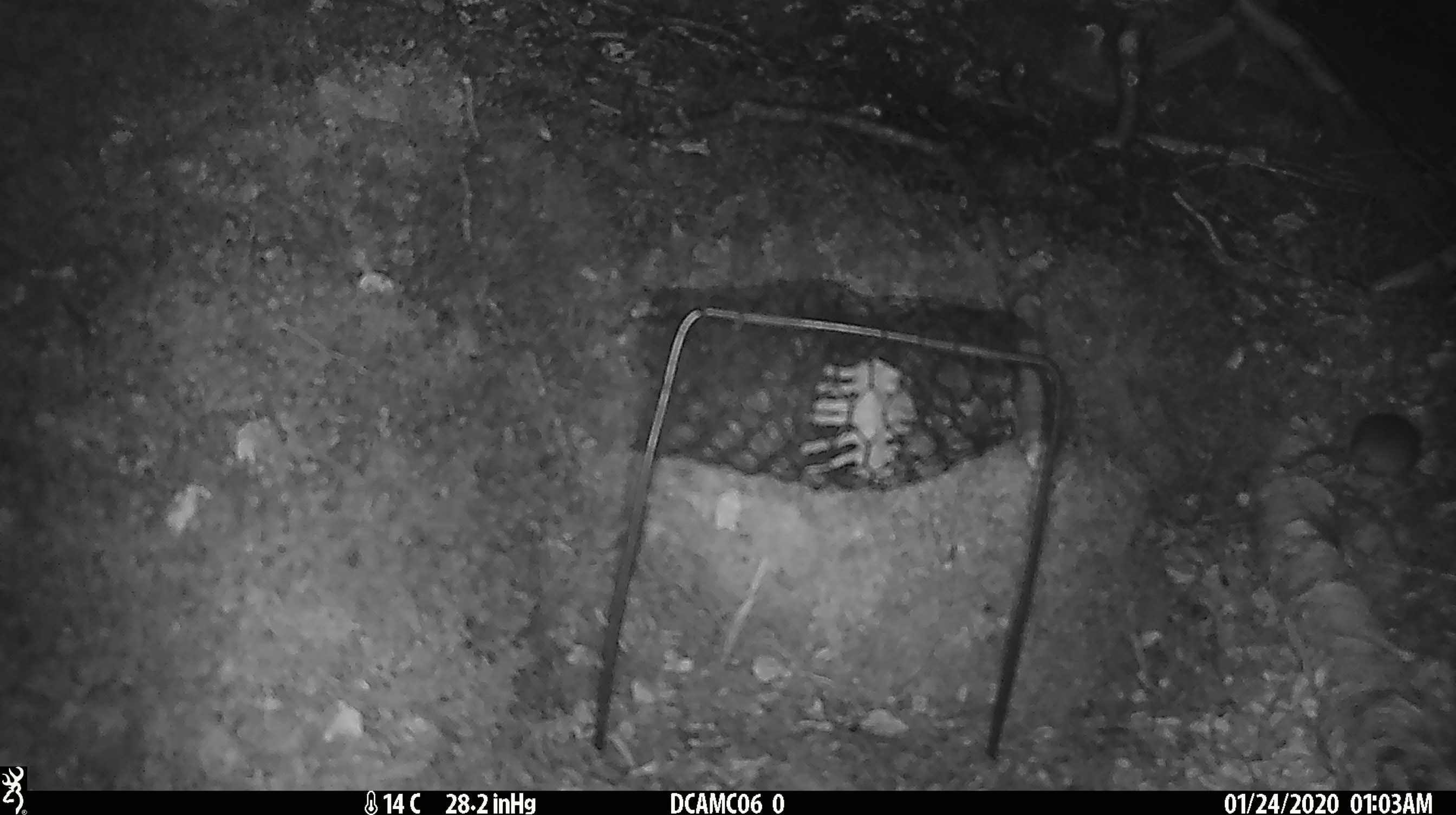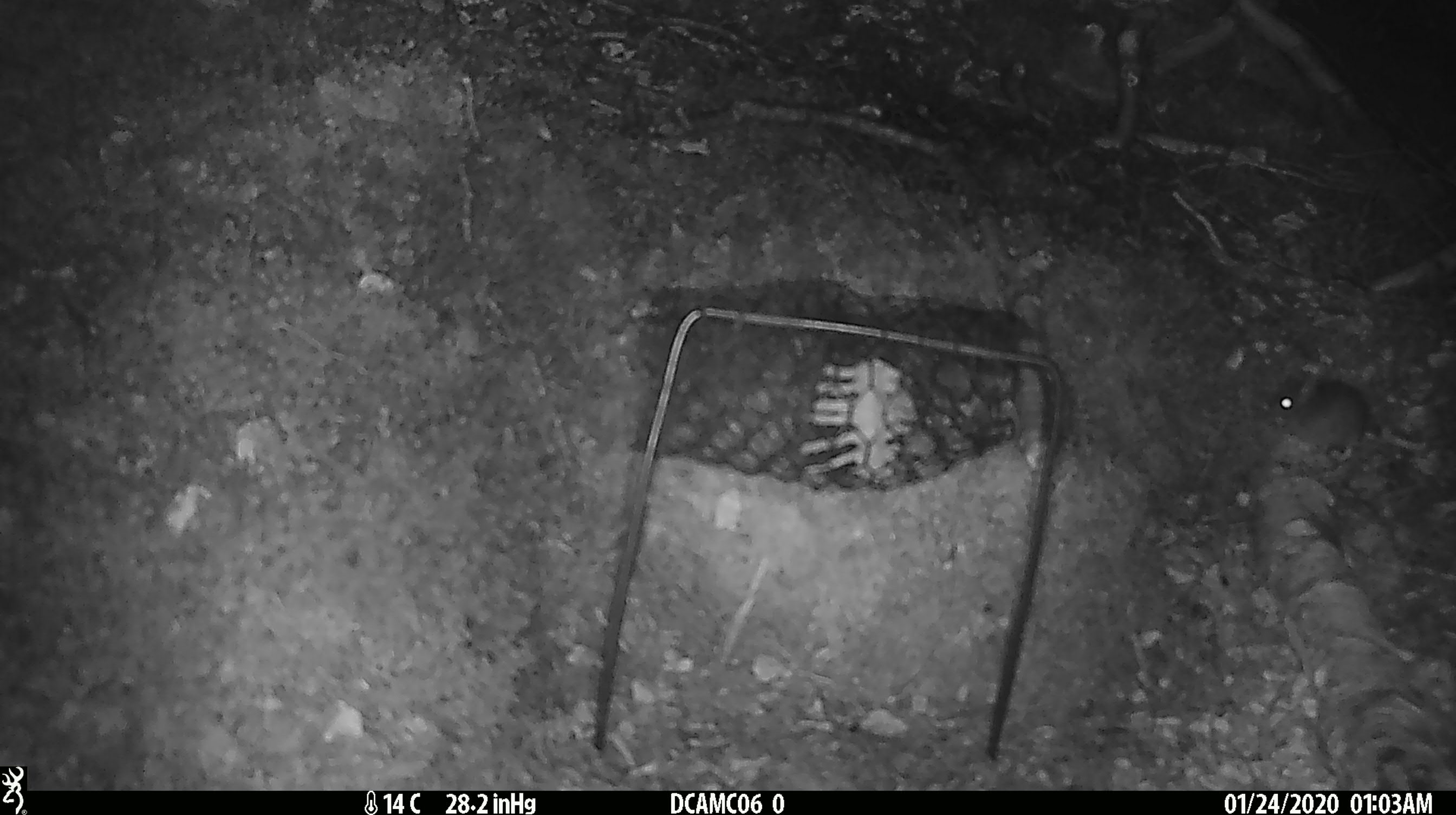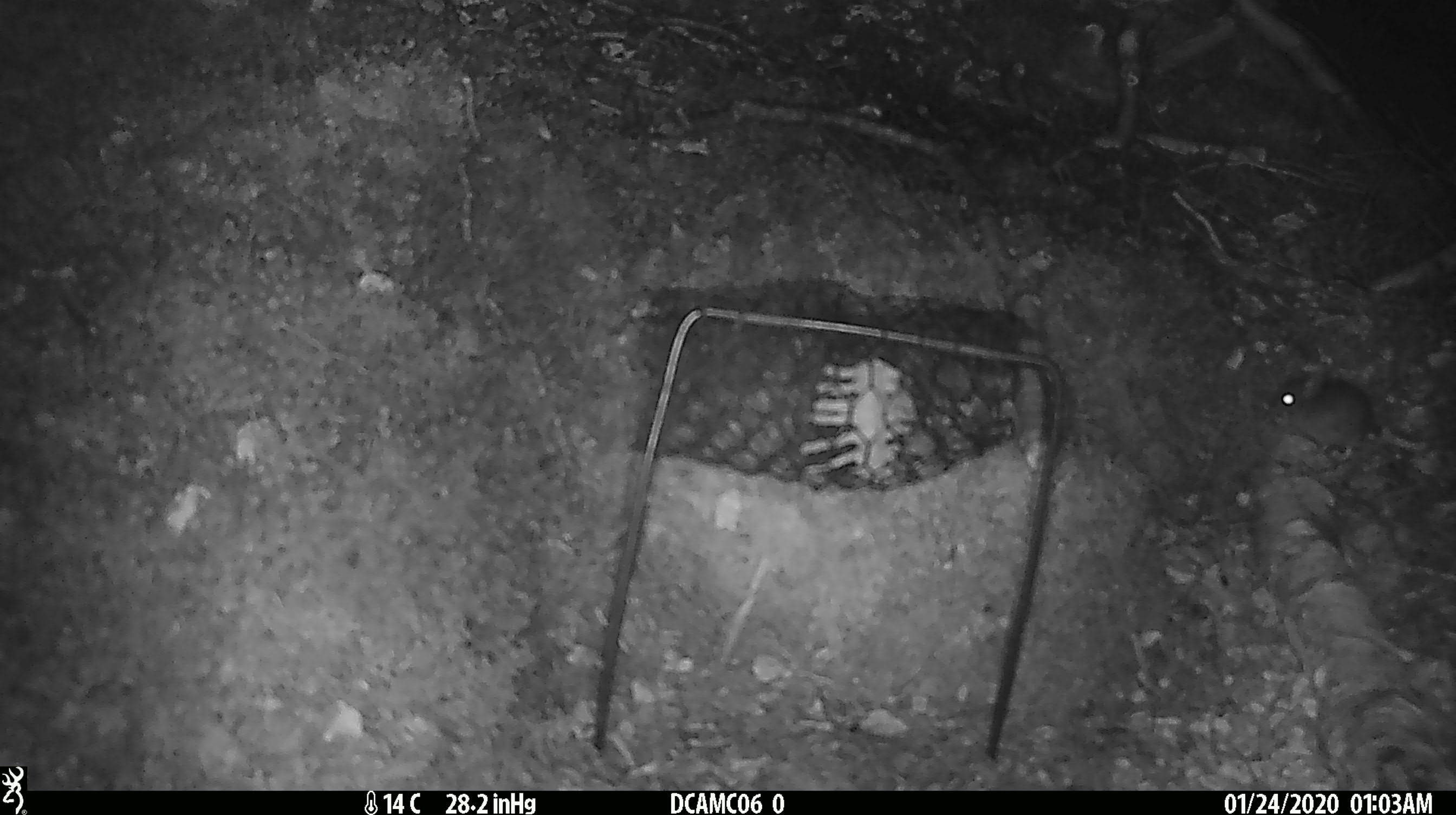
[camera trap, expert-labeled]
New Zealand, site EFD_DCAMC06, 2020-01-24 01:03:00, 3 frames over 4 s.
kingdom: Animalia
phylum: Chordata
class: Mammalia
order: Rodentia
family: Muridae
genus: Mus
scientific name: Mus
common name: mouse